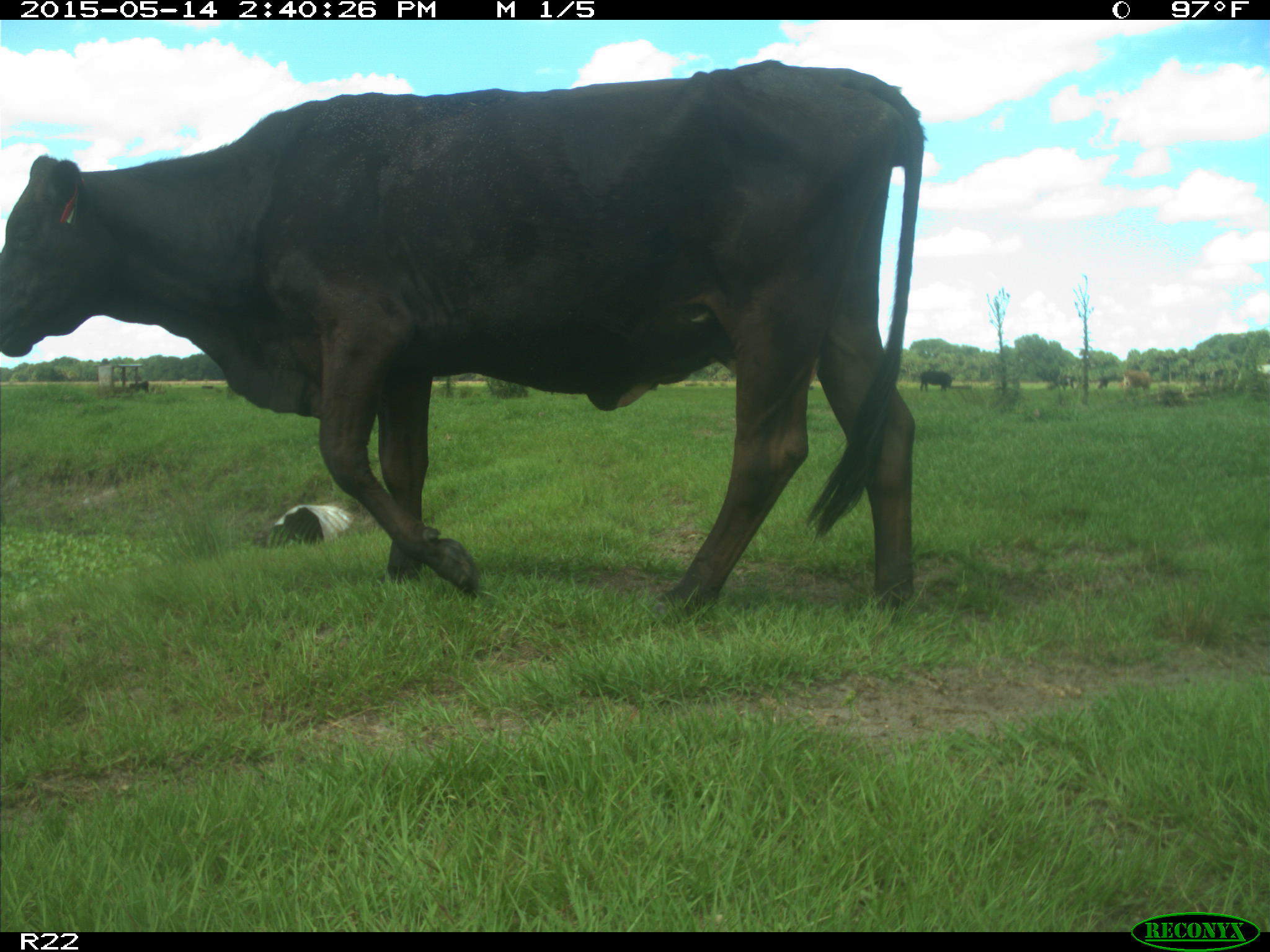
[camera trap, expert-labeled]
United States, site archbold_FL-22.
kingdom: Animalia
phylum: Chordata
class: Mammalia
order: Artiodactyla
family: Bovidae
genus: Bos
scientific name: Bos taurus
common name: domestic cow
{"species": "Bos taurus (domestic cow)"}